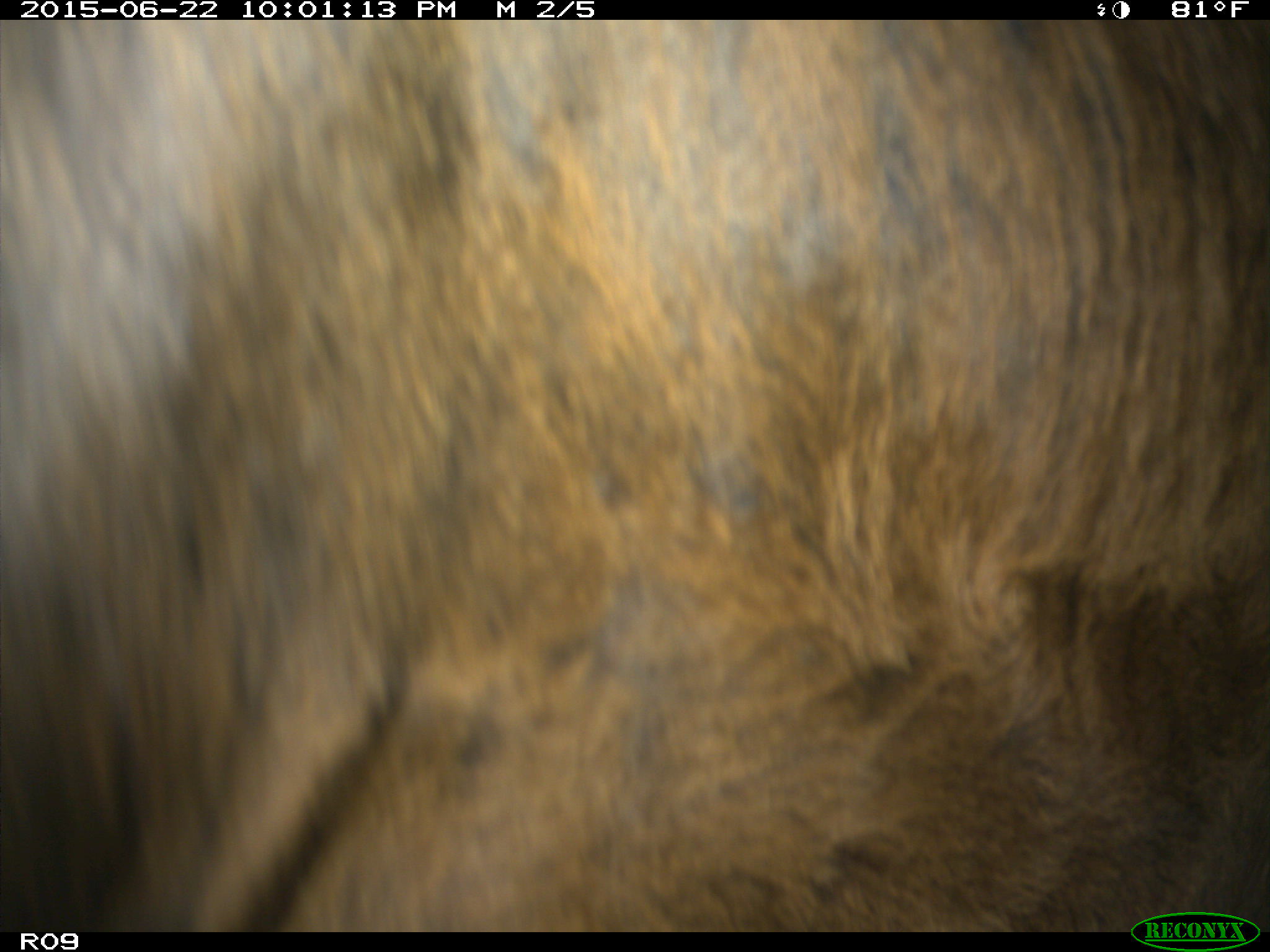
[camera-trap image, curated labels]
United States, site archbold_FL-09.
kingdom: Animalia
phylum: Chordata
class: Mammalia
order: Artiodactyla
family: Bovidae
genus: Bos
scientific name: Bos taurus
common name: domestic cow